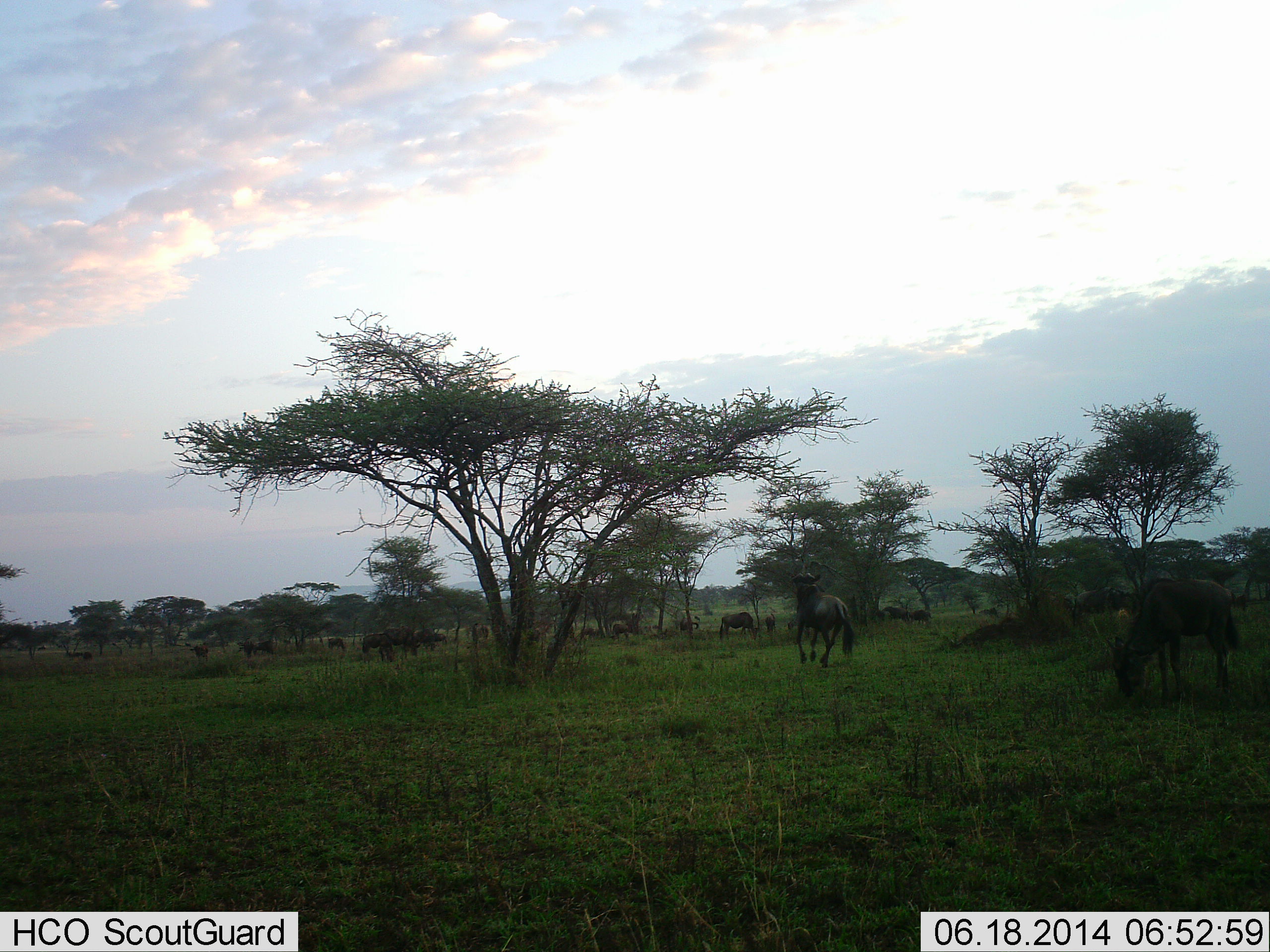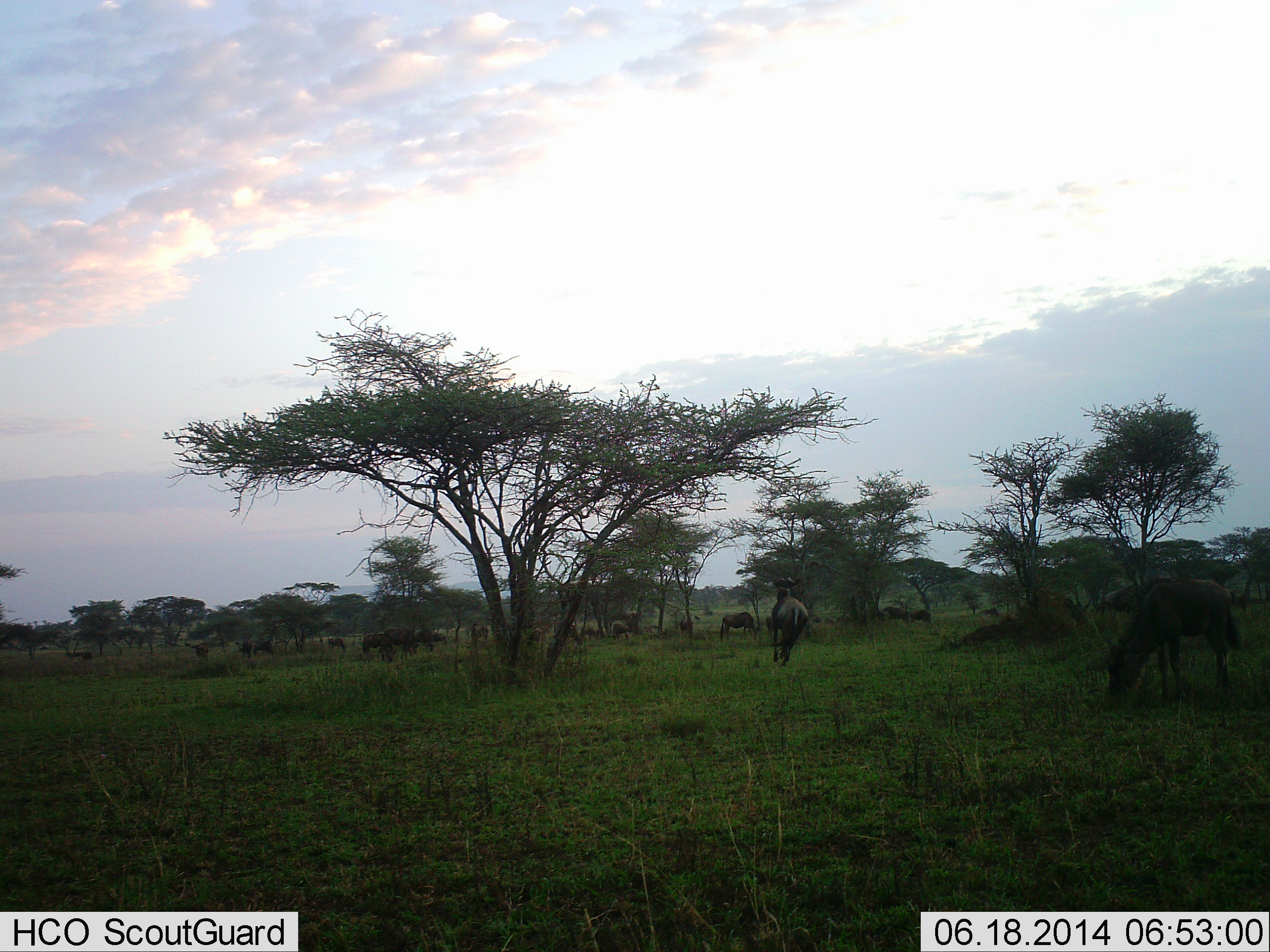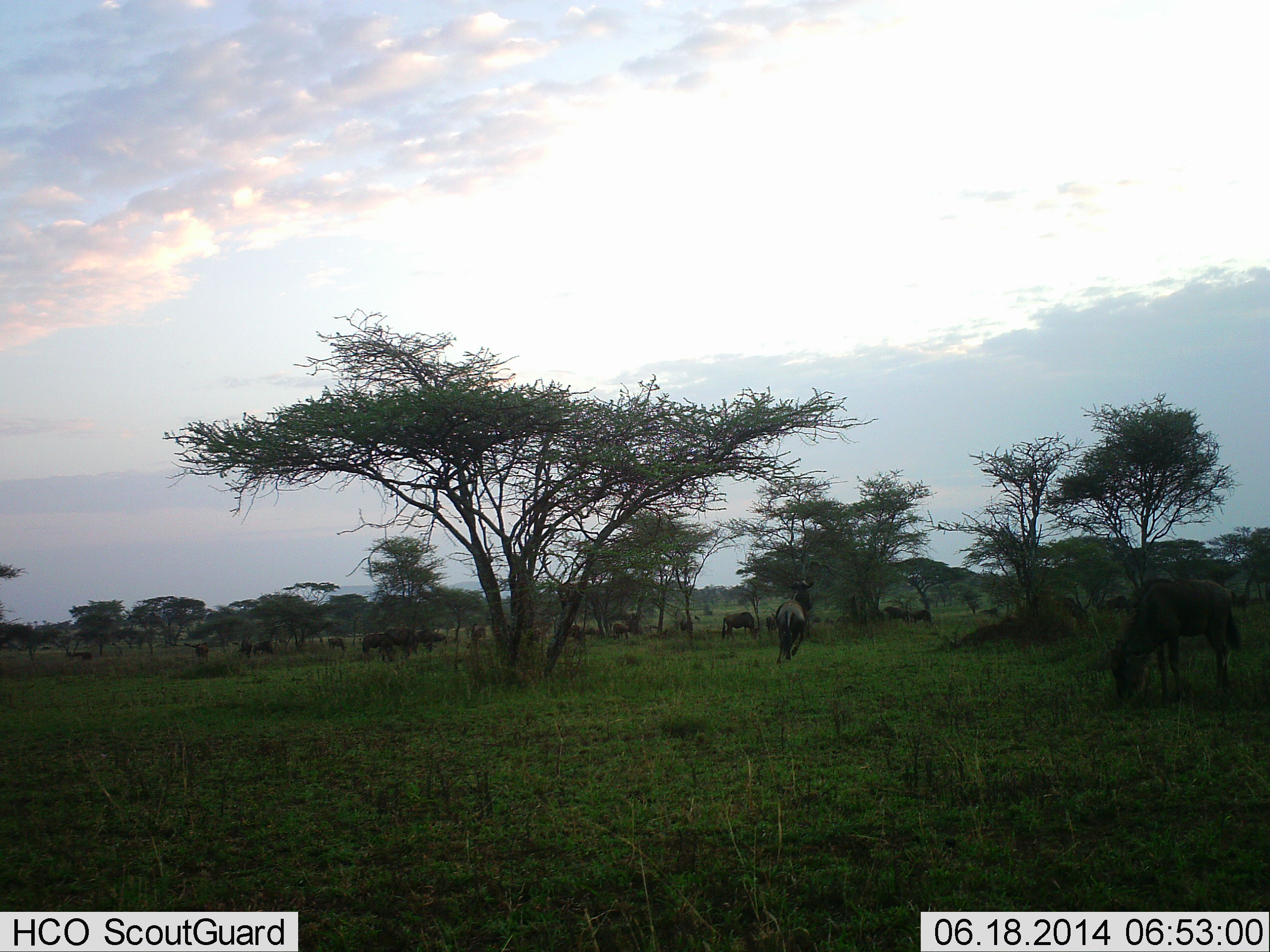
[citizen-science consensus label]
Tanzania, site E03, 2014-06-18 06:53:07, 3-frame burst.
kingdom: Animalia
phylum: Chordata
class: Mammalia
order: Artiodactyla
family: Bovidae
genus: Connochaetes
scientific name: Connochaetes taurinus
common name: blue wildebeest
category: wildebeest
Wildebeest (blue wildebeest) (Connochaetes taurinus), count 11-50. Behavior (volunteer vote fractions): standing 50%, resting 0%, moving 83%, interacting 0%. Young present (vote fraction): 0%. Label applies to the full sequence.